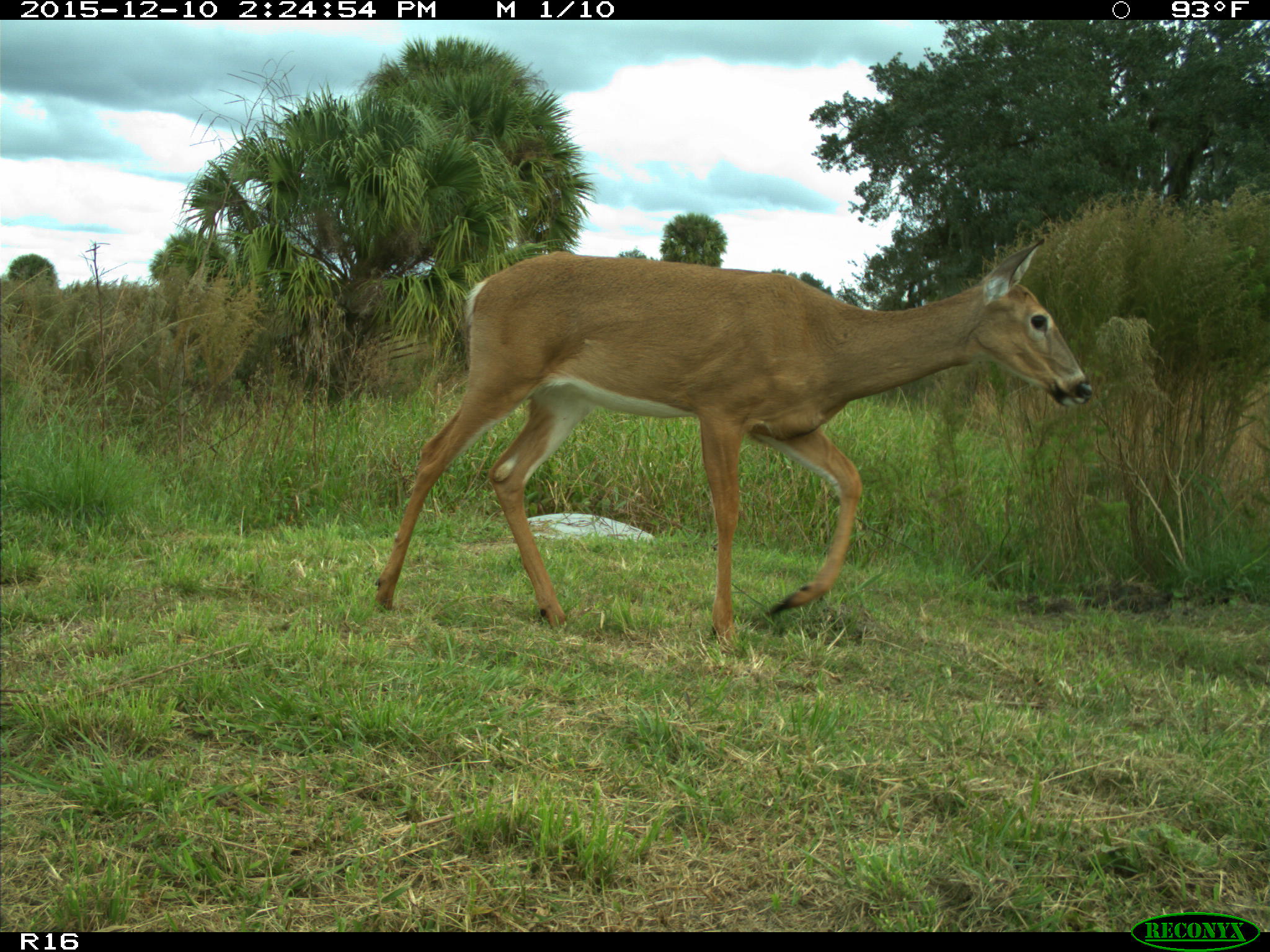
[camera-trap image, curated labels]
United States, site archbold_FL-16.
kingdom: Animalia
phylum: Chordata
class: Mammalia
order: Artiodactyla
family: Cervidae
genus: Odocoileus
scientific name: Odocoileus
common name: deer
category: unidentified deer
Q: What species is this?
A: Unidentified deer (deer) (Odocoileus).